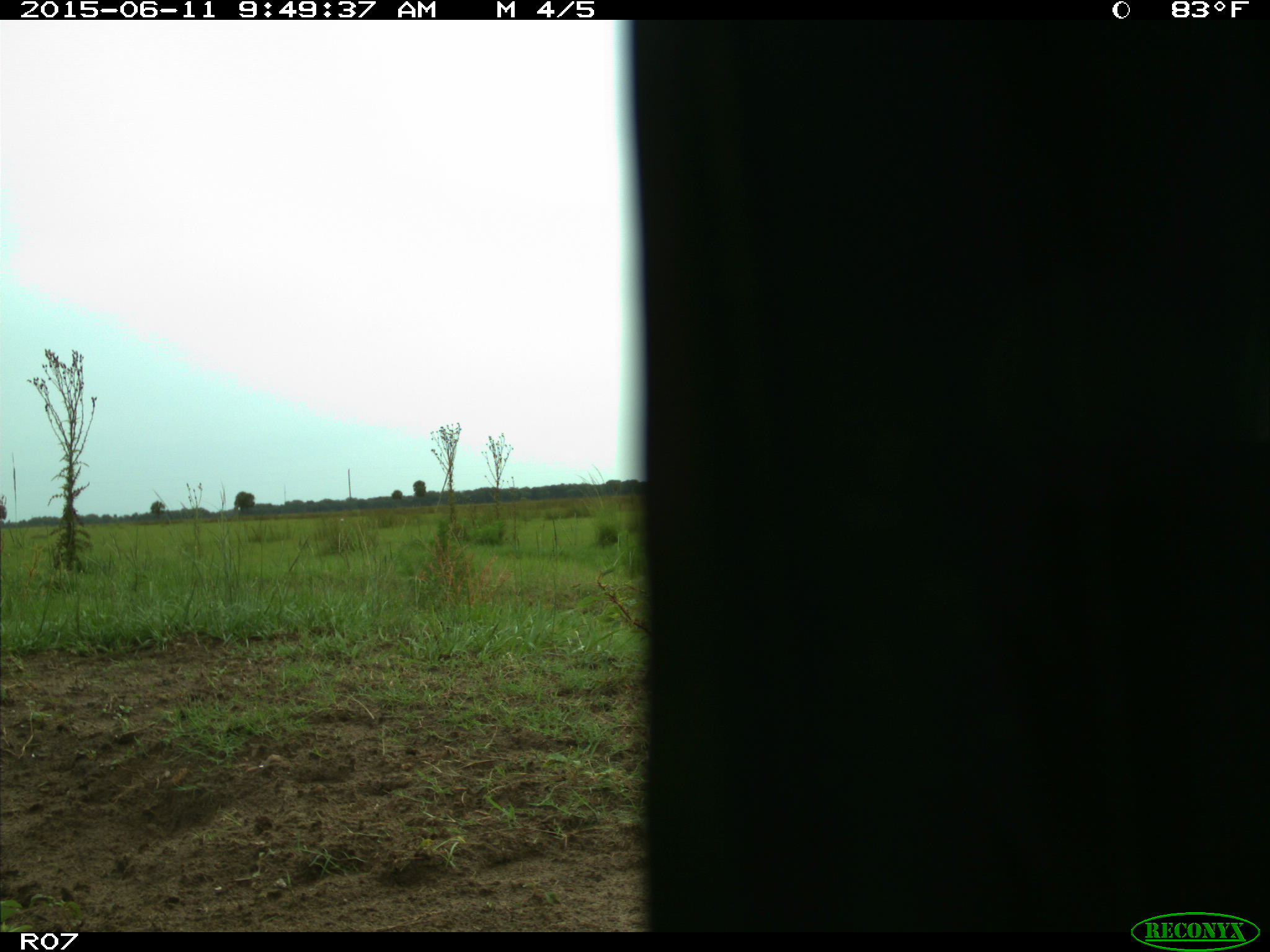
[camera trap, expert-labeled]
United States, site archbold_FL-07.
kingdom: Animalia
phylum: Chordata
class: Mammalia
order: Artiodactyla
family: Bovidae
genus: Bos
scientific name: Bos taurus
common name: domestic cow